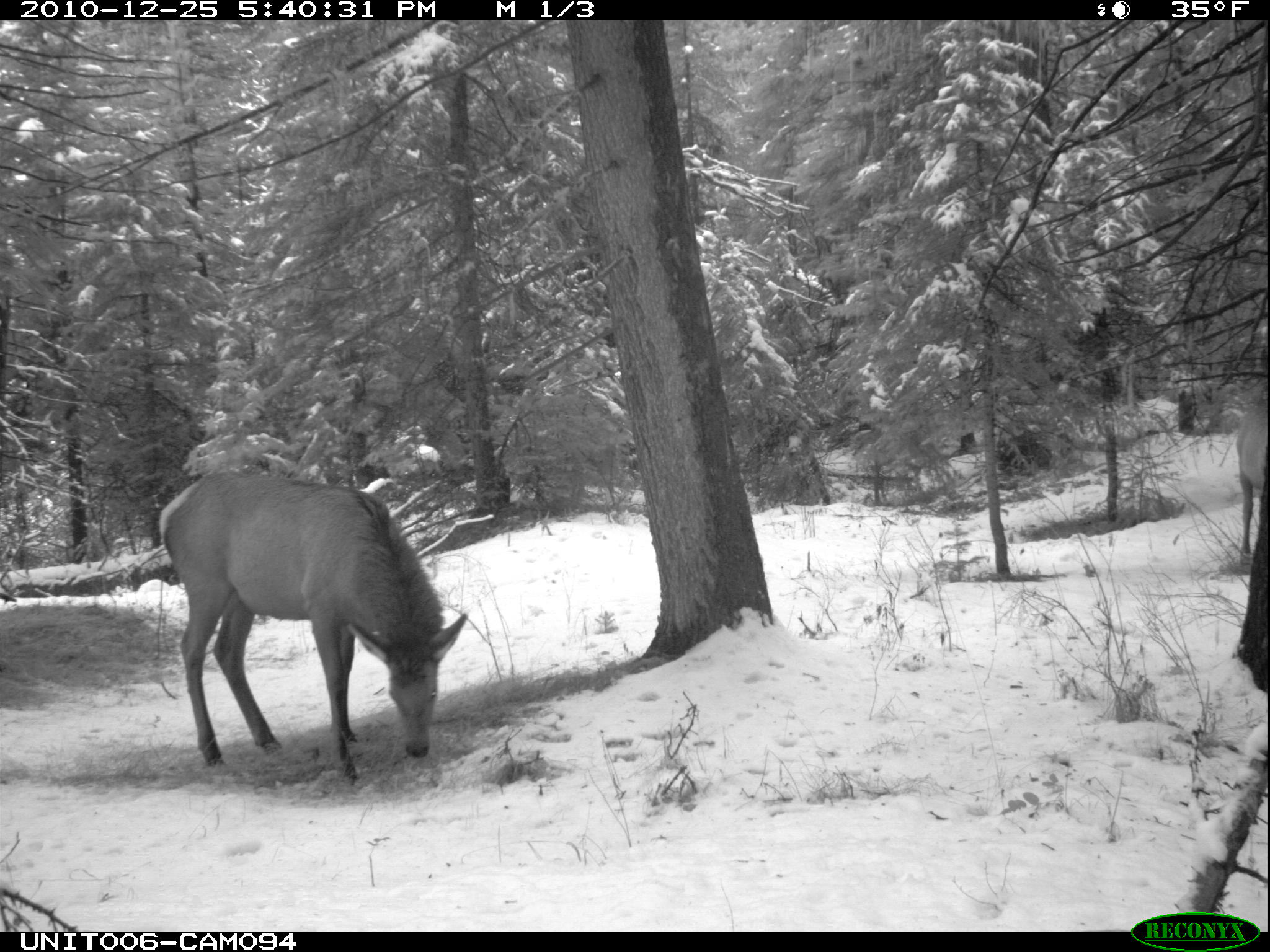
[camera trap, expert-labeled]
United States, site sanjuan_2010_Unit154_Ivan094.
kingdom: Animalia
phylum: Chordata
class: Mammalia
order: Artiodactyla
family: Cervidae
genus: Cervus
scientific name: Cervus elaphus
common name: red deer